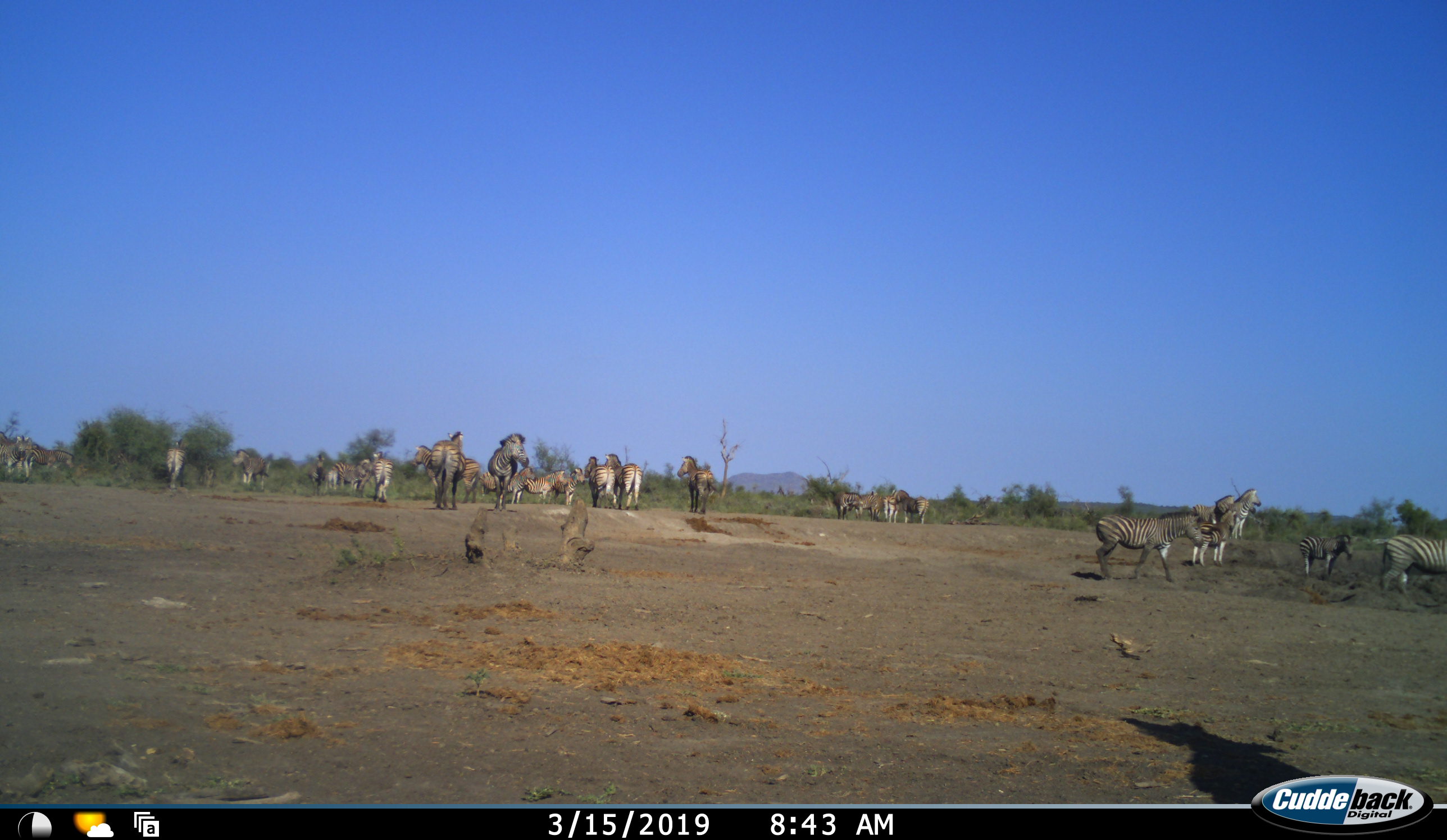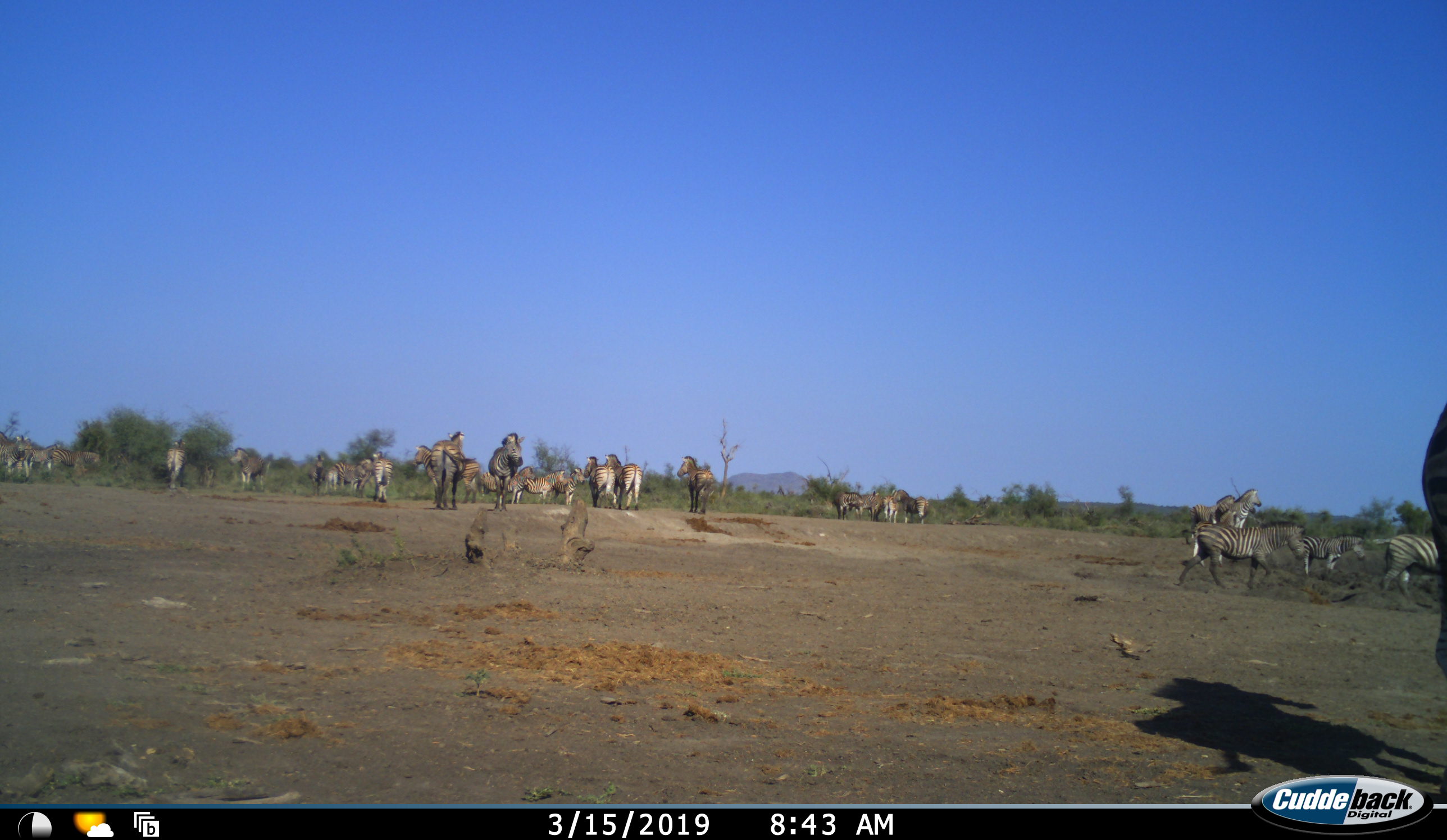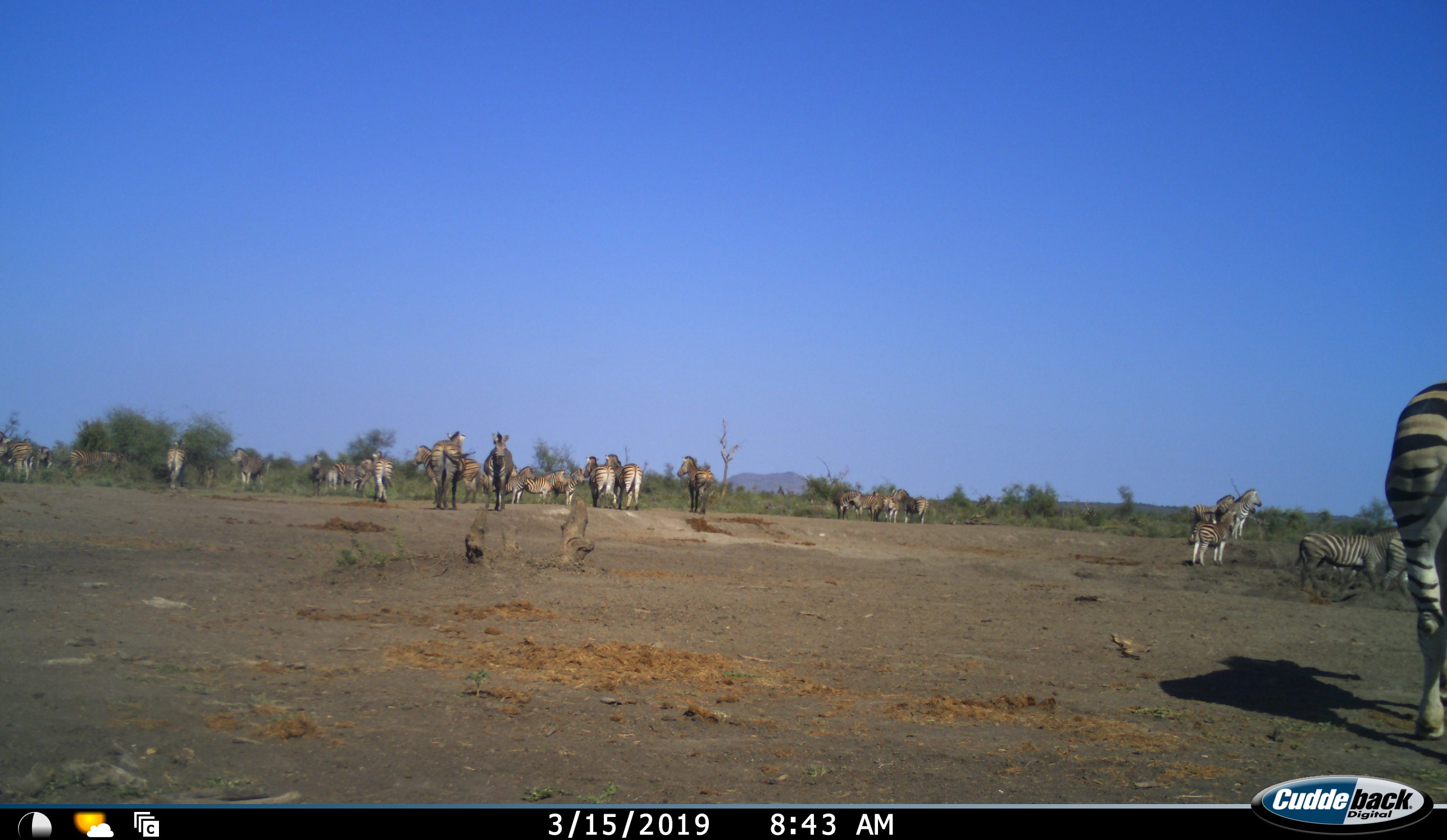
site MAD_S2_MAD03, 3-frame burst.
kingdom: Animalia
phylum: Chordata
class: Mammalia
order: Perissodactyla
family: Equidae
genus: Equus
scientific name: Equus quagga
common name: plains zebra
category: zebraplains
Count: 11-50.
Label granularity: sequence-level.